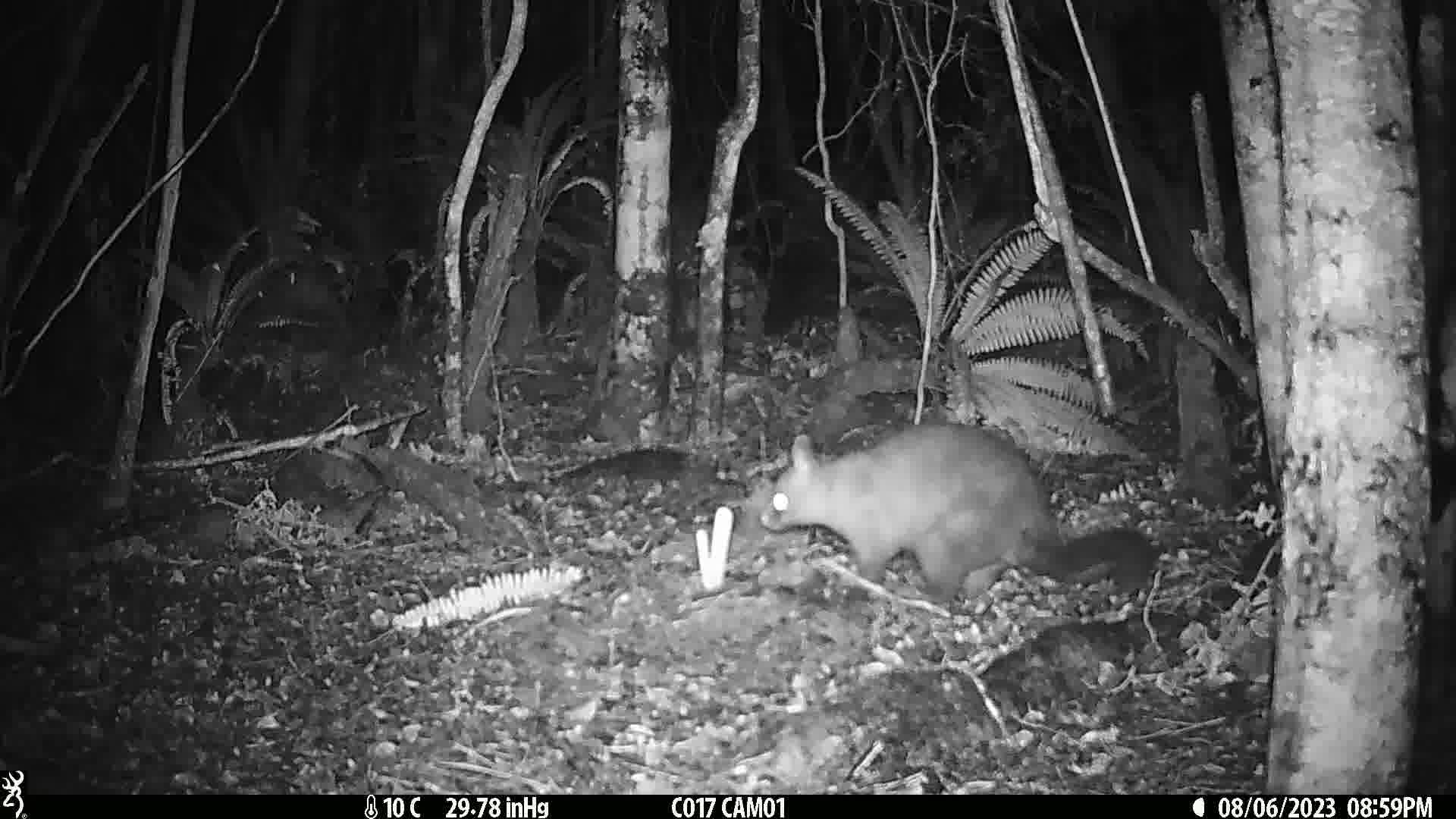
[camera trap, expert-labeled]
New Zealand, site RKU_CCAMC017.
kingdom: Animalia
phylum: Chordata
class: Mammalia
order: Diprotodontia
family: Phalangeridae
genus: Trichosurus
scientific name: Trichosurus vulpecula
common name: common brushtail possum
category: possum